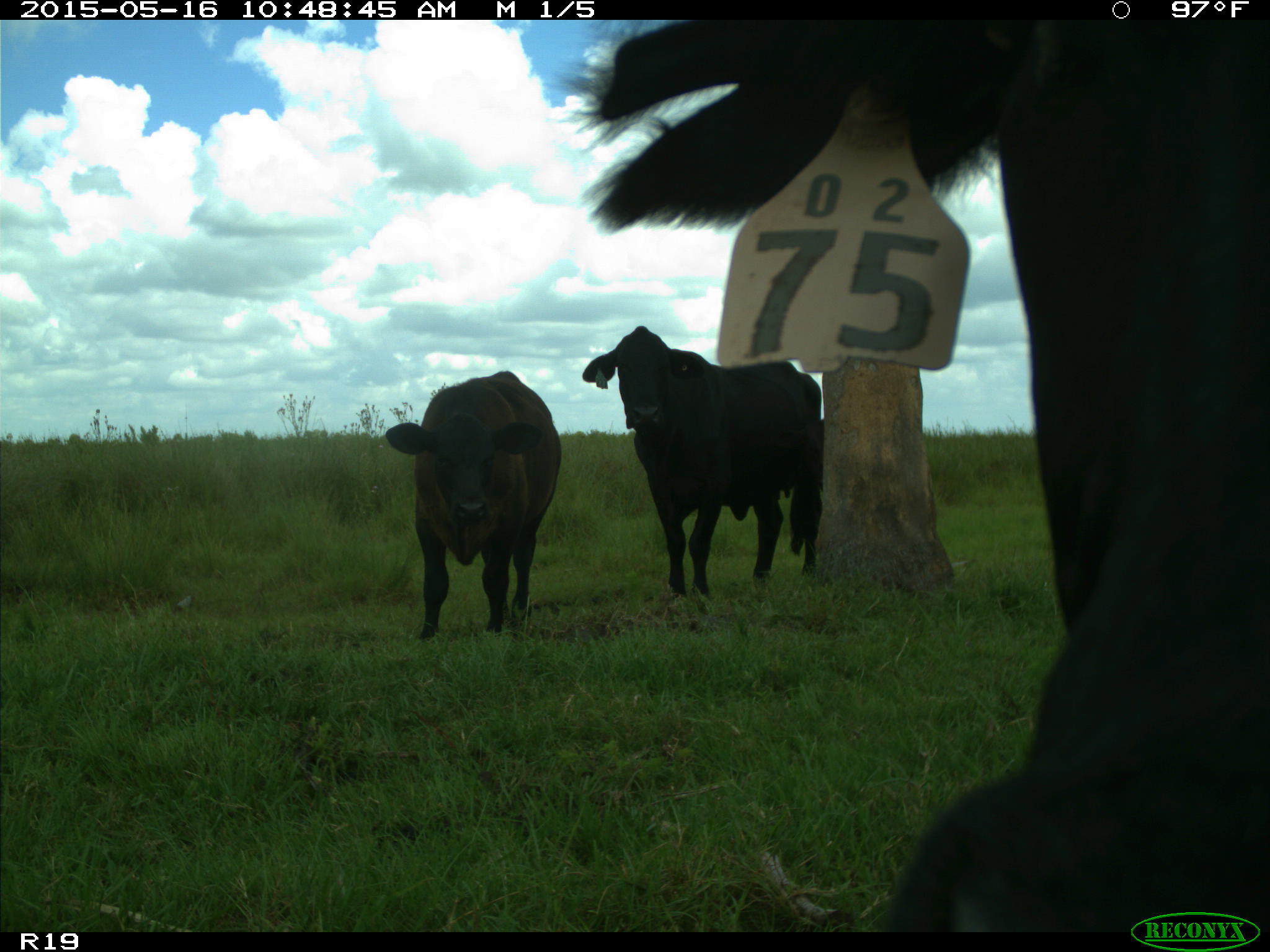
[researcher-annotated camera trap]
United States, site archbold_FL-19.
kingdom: Animalia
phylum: Chordata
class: Mammalia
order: Artiodactyla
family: Bovidae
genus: Bos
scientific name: Bos taurus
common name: domestic cow